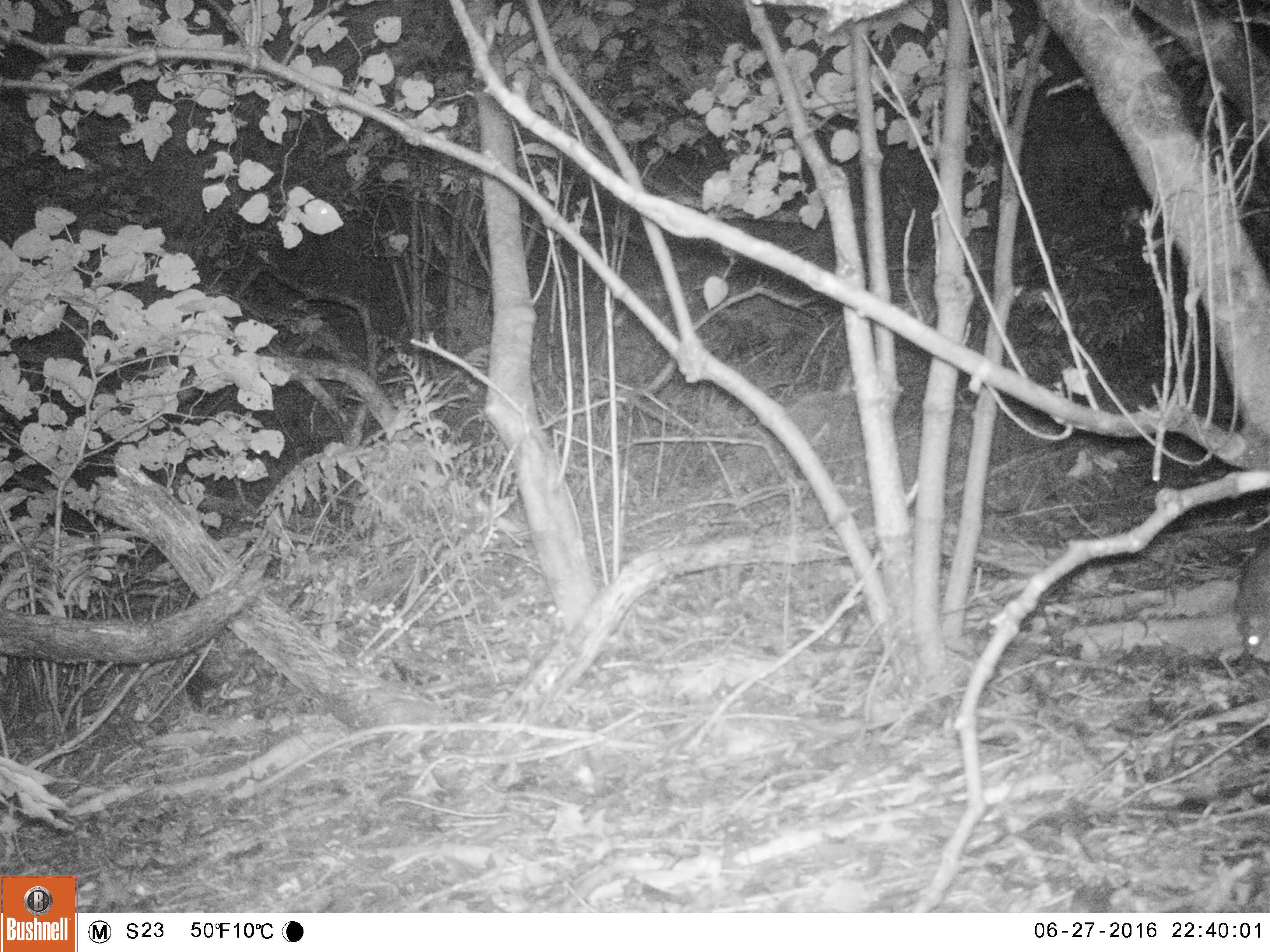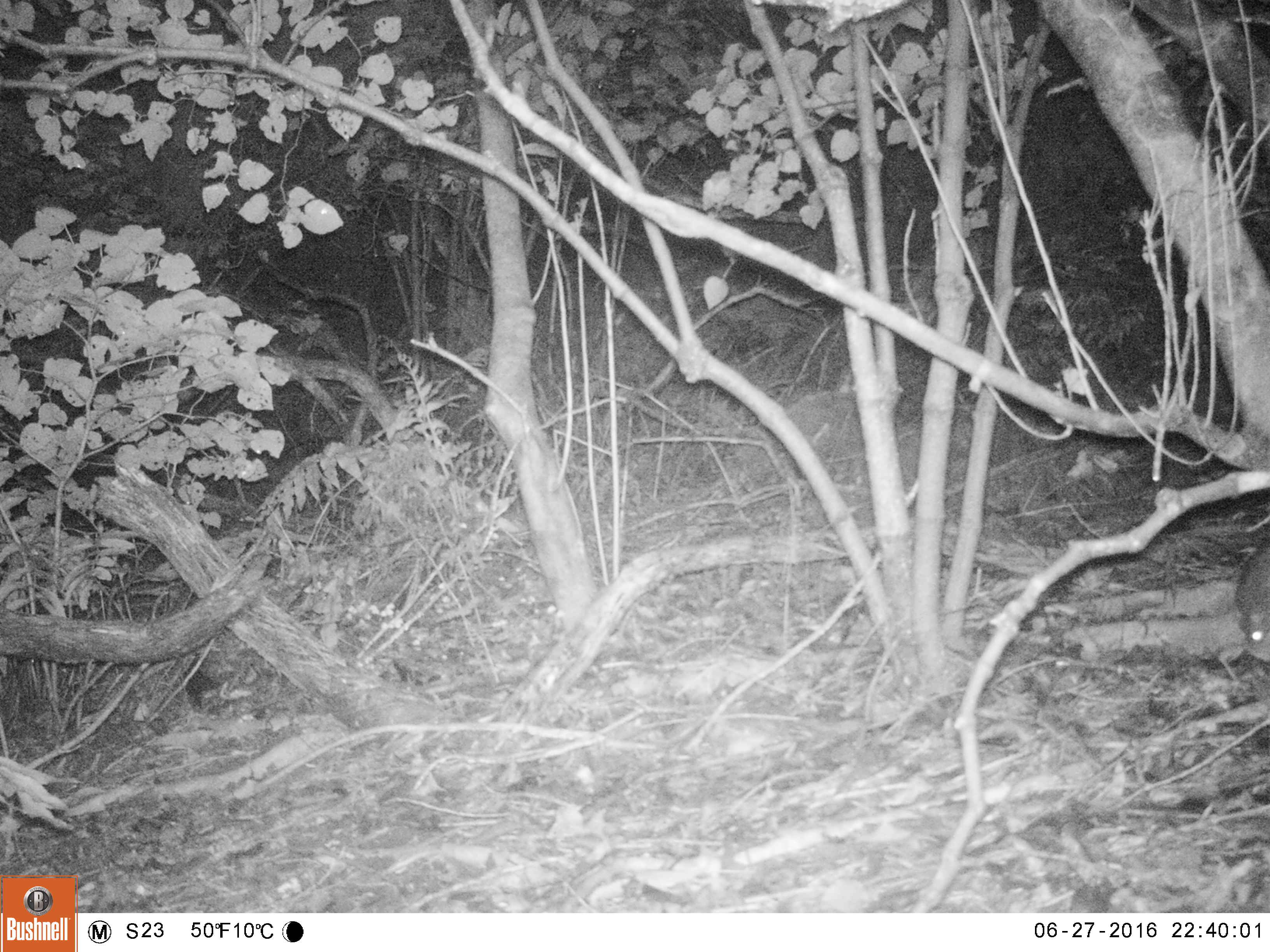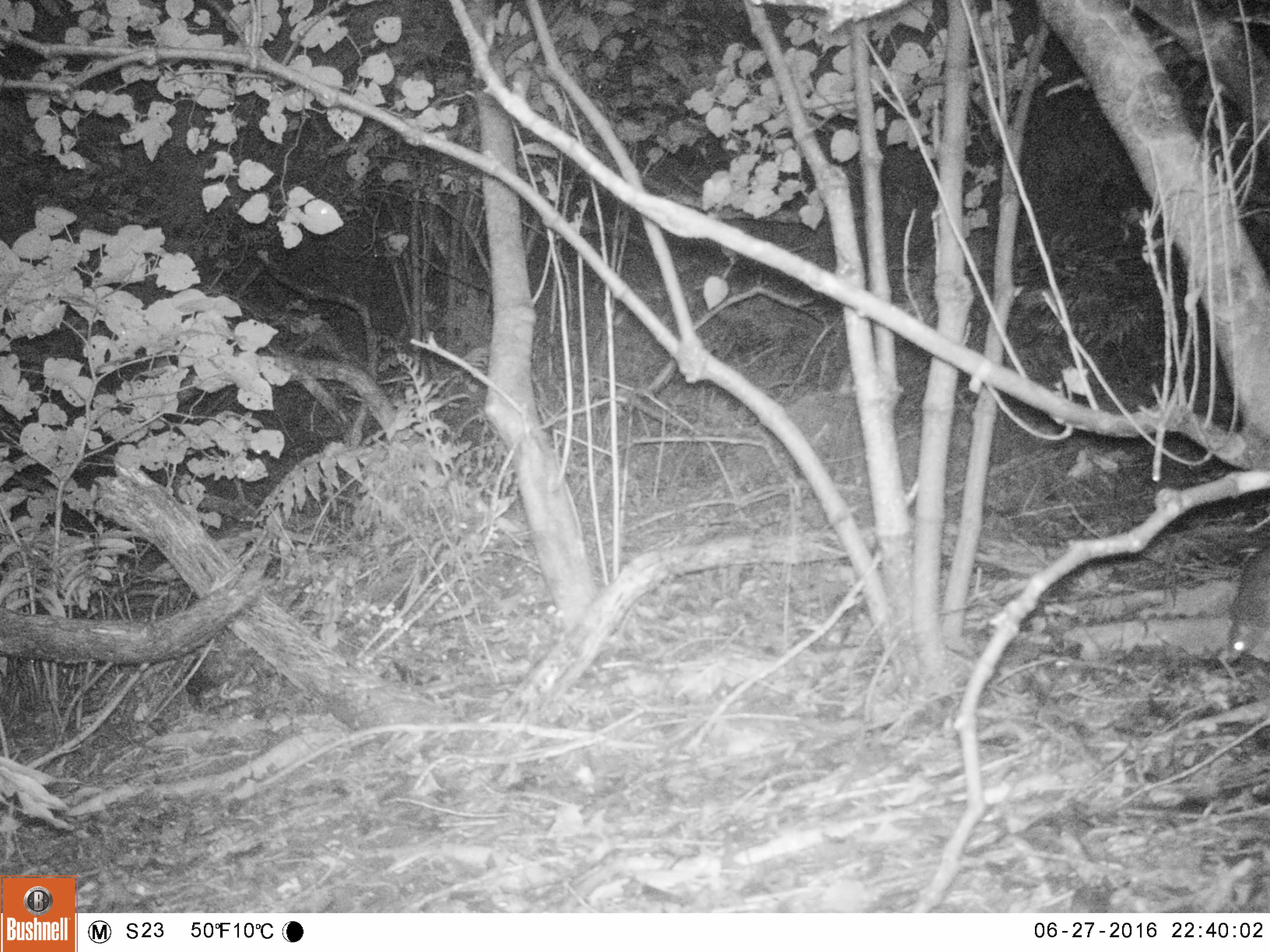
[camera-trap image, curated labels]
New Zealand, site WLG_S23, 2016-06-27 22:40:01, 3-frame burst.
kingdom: Animalia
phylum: Chordata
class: Mammalia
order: Rodentia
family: Muridae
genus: Rattus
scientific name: Rattus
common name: rat